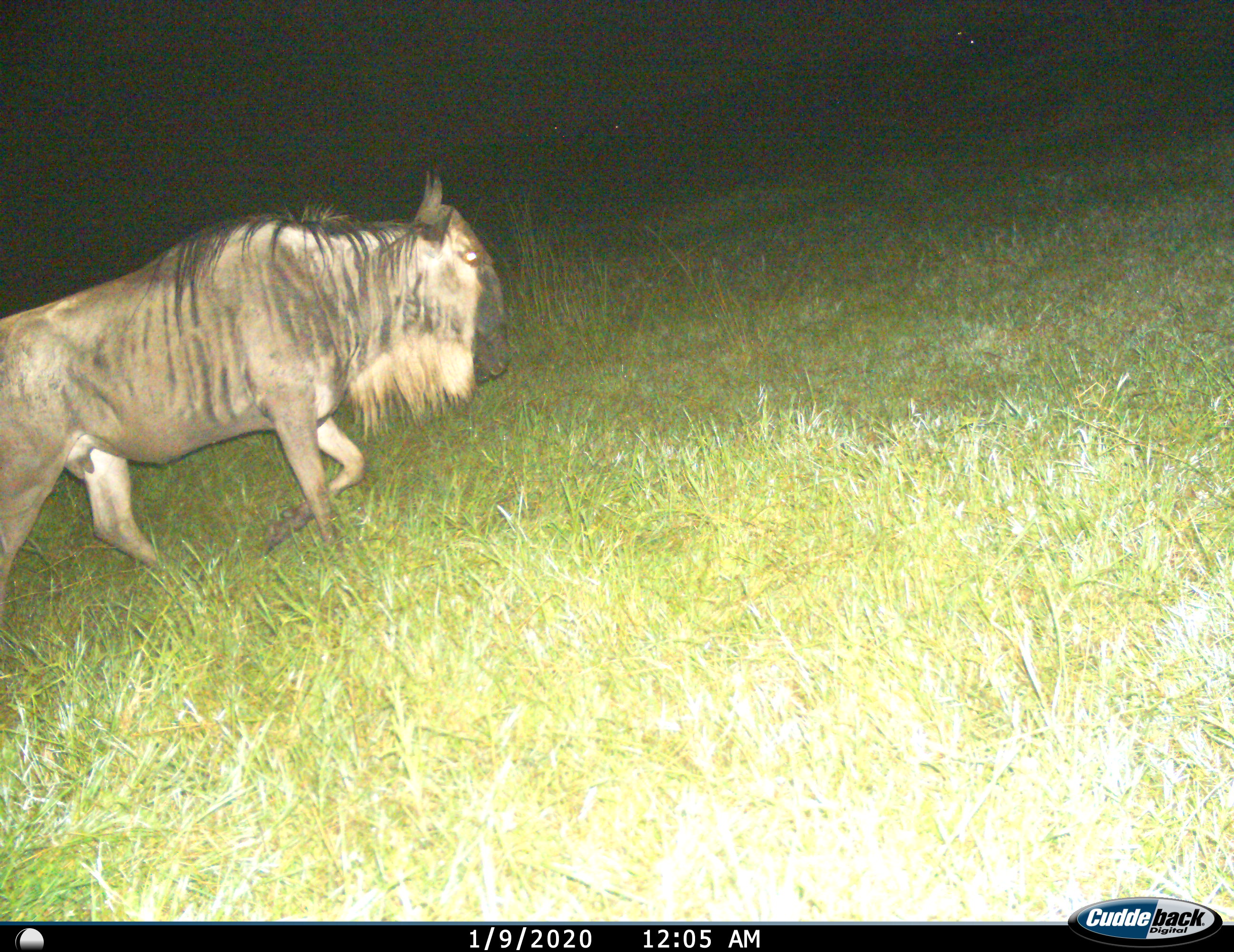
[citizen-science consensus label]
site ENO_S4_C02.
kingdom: Animalia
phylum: Chordata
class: Mammalia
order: Artiodactyla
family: Bovidae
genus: Connochaetes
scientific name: Connochaetes taurinus taurinus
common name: blue wildebeest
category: wildebeestblue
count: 1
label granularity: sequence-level